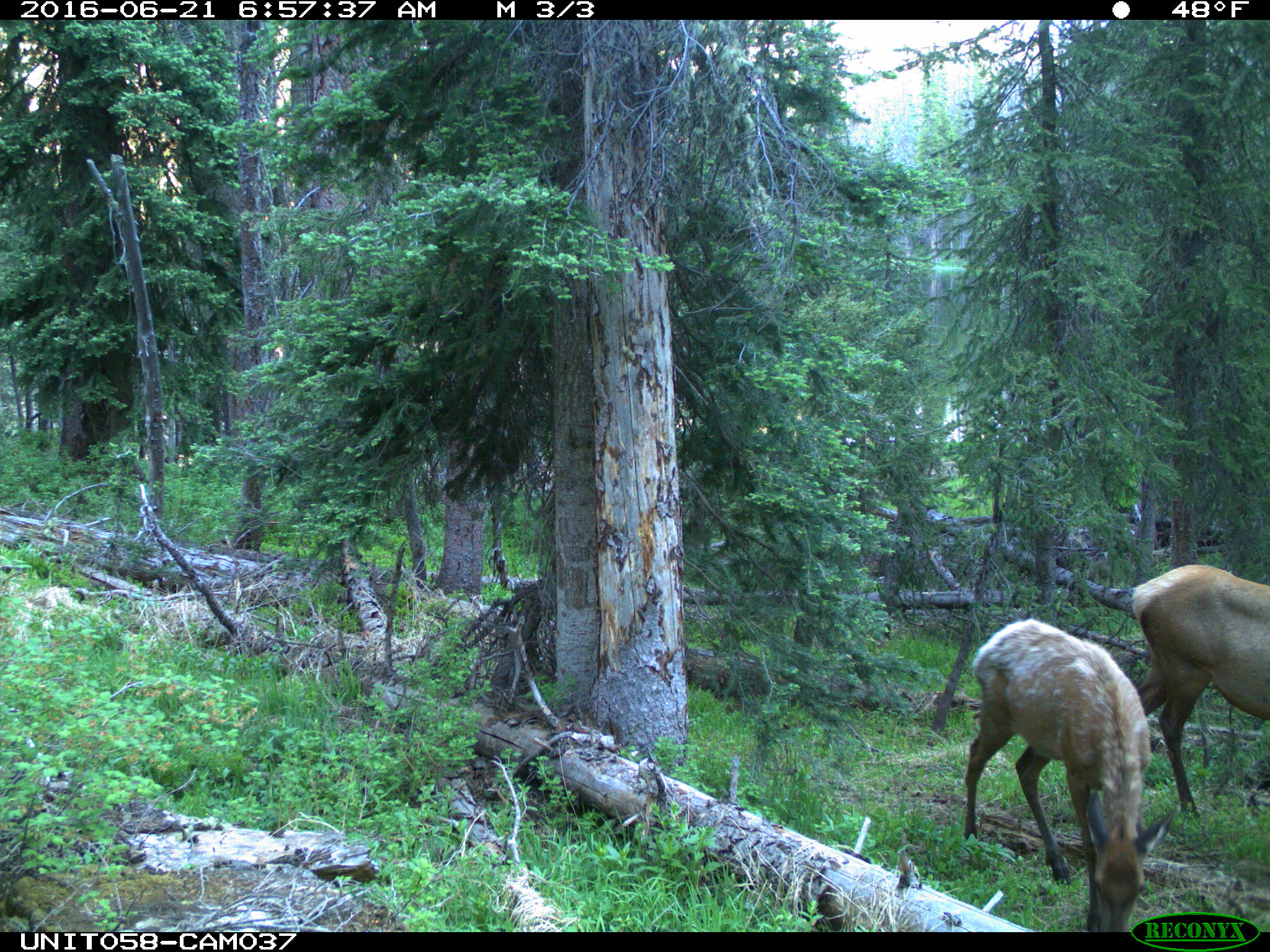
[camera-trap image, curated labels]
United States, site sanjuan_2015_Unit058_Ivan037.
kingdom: Animalia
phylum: Chordata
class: Mammalia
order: Artiodactyla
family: Cervidae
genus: Cervus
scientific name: Cervus elaphus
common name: red deer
Cervus elaphus (red deer).